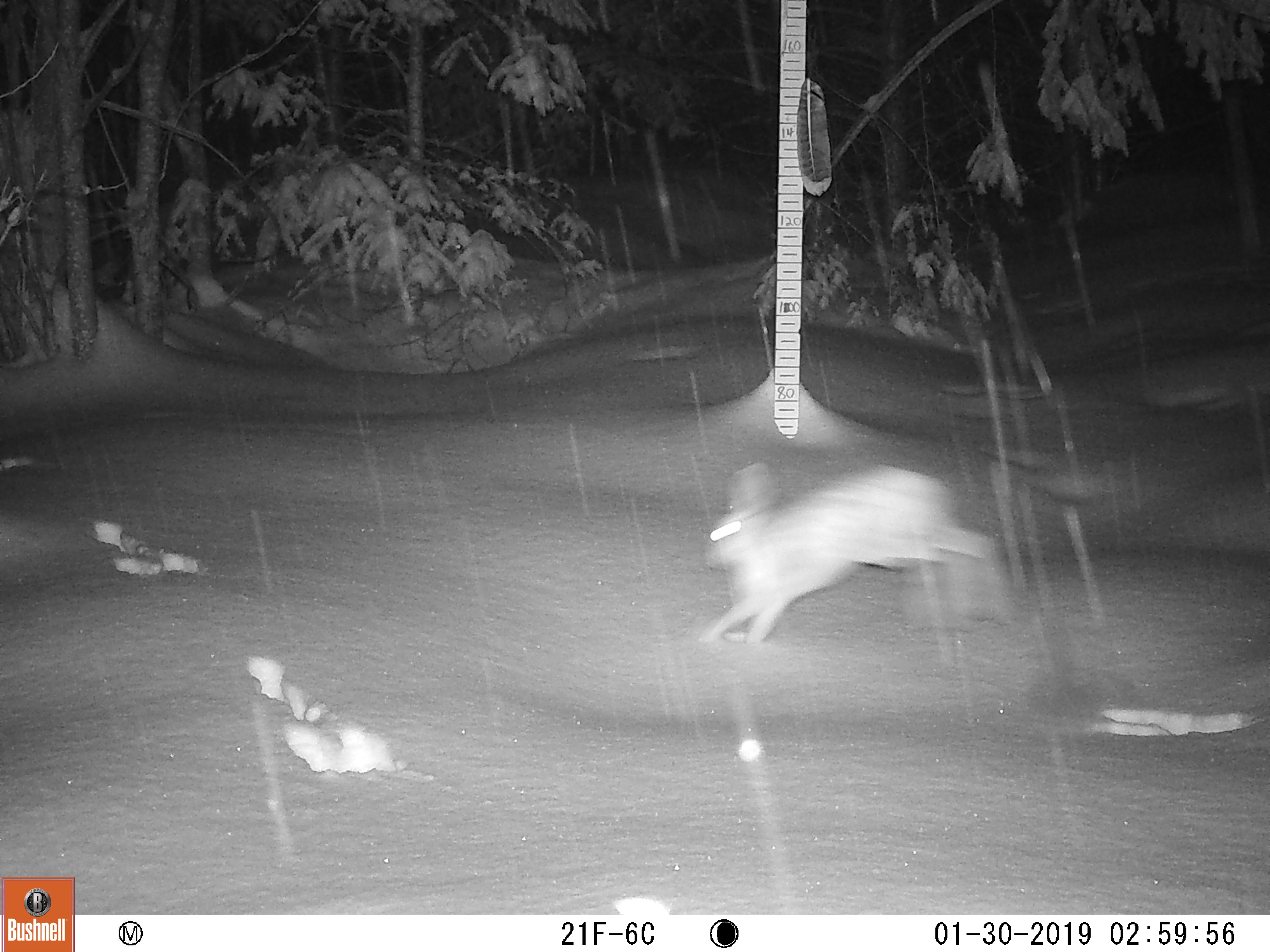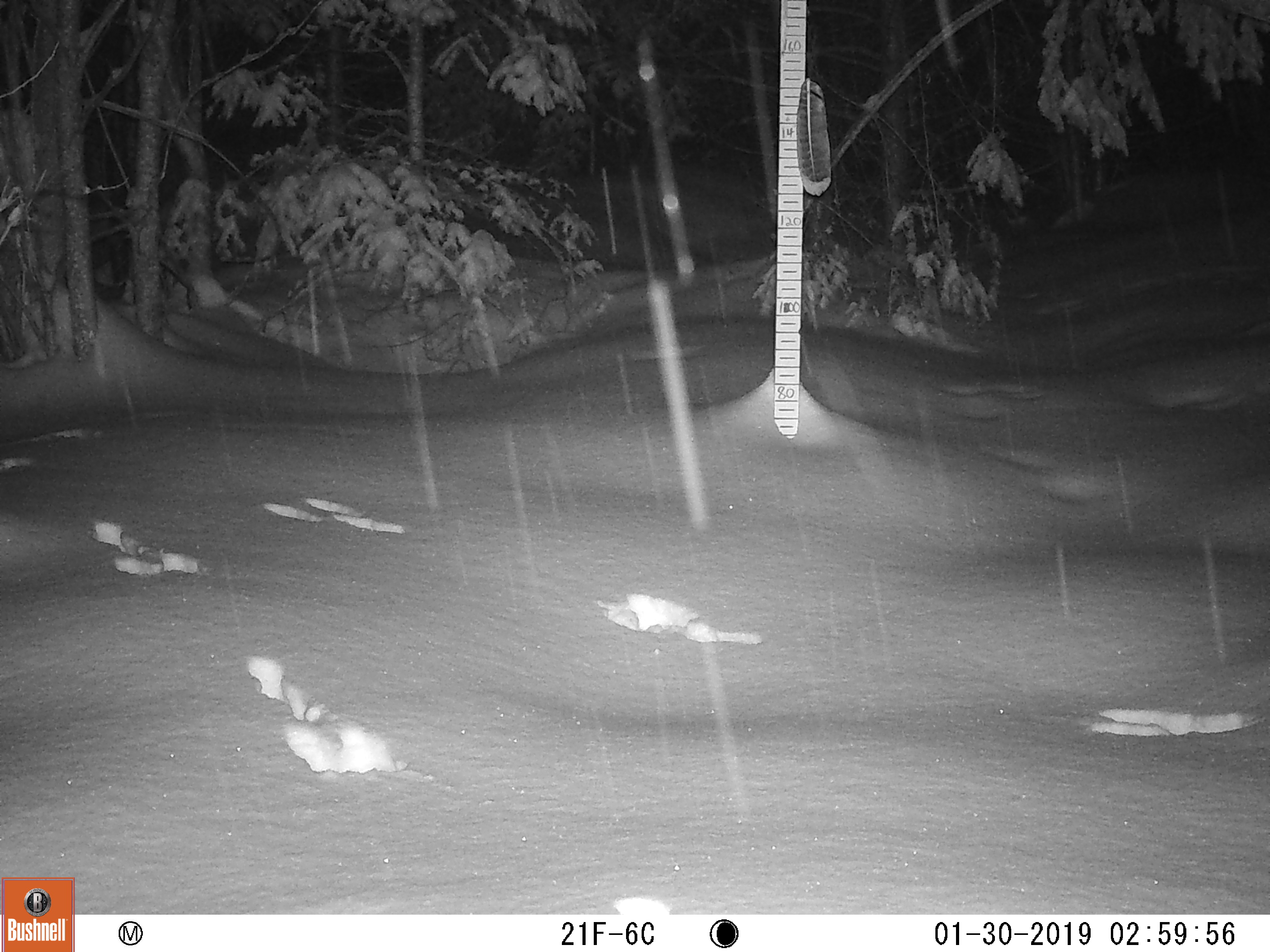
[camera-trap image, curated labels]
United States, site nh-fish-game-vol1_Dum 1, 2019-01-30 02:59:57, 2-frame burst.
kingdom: Animalia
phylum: Chordata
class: Mammalia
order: Lagomorpha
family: Leporidae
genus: Lepus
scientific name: Lepus americanus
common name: snowshoe hare